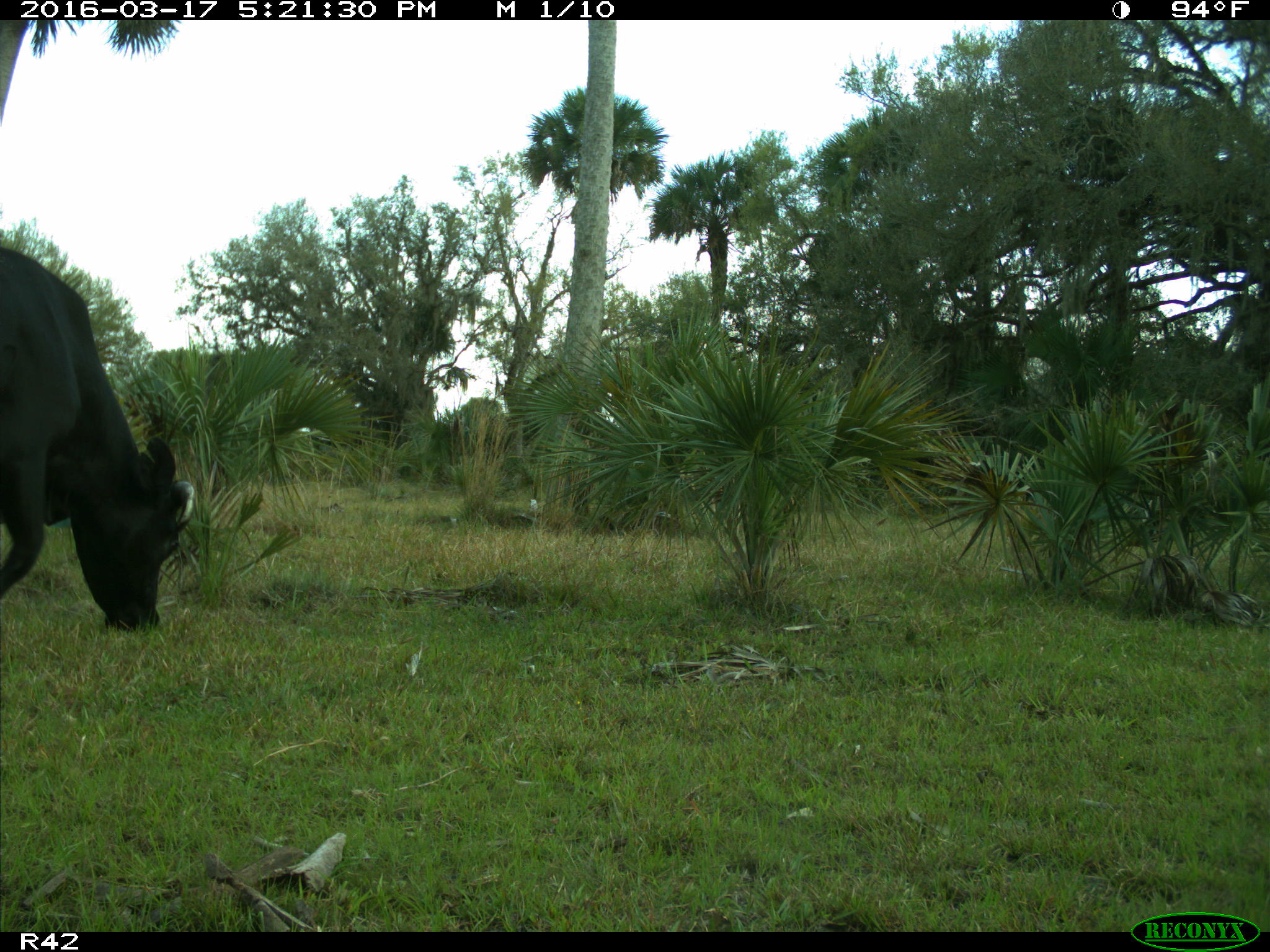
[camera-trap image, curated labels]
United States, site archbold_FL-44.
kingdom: Animalia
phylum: Chordata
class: Mammalia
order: Artiodactyla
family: Bovidae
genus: Bos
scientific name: Bos taurus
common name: domestic cow